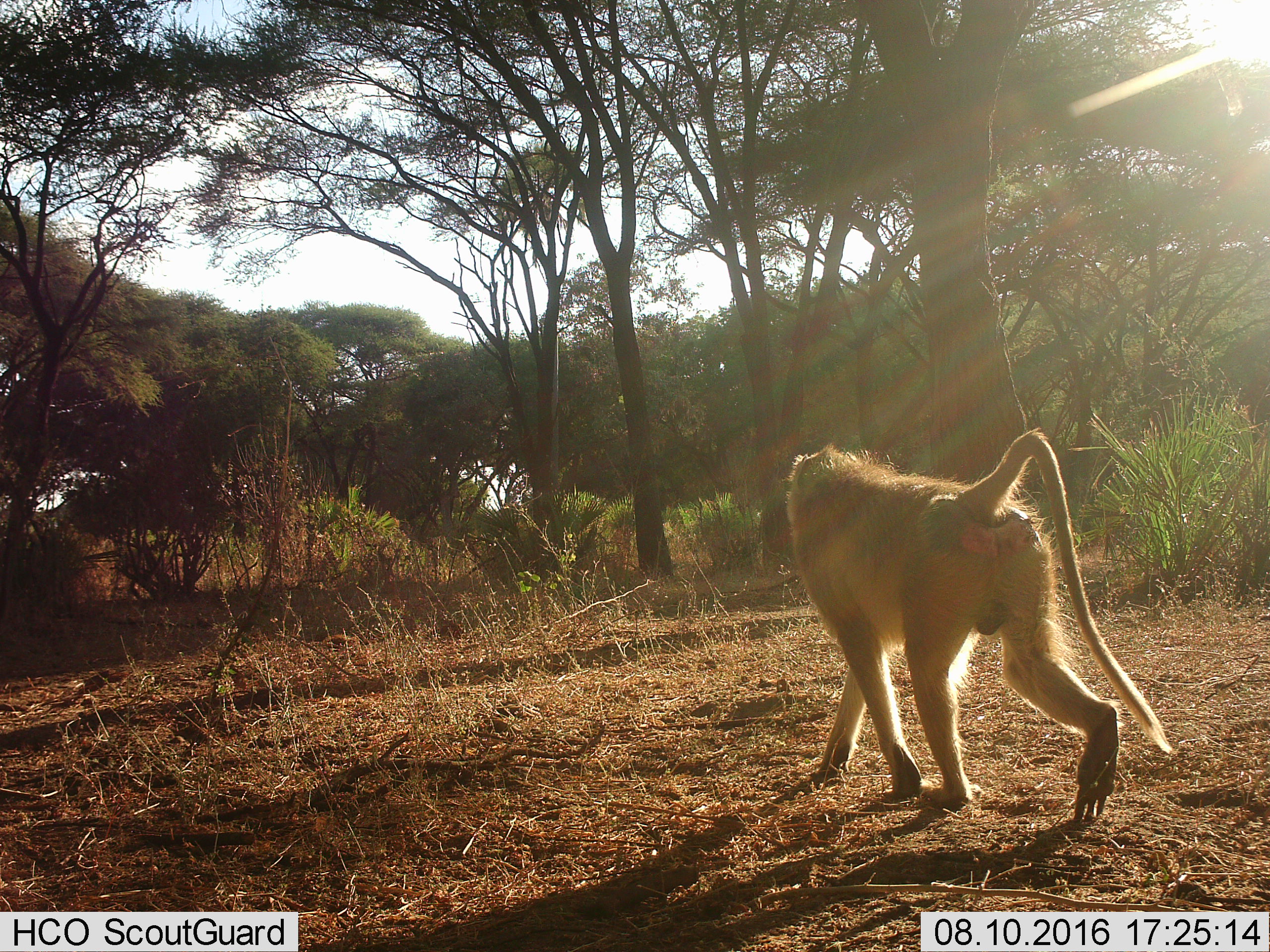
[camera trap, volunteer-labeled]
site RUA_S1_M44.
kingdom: Animalia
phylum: Chordata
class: Mammalia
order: Primates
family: Cercopithecidae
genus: Papio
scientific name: Papio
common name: baboon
Baboon (Papio), count 1. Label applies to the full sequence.